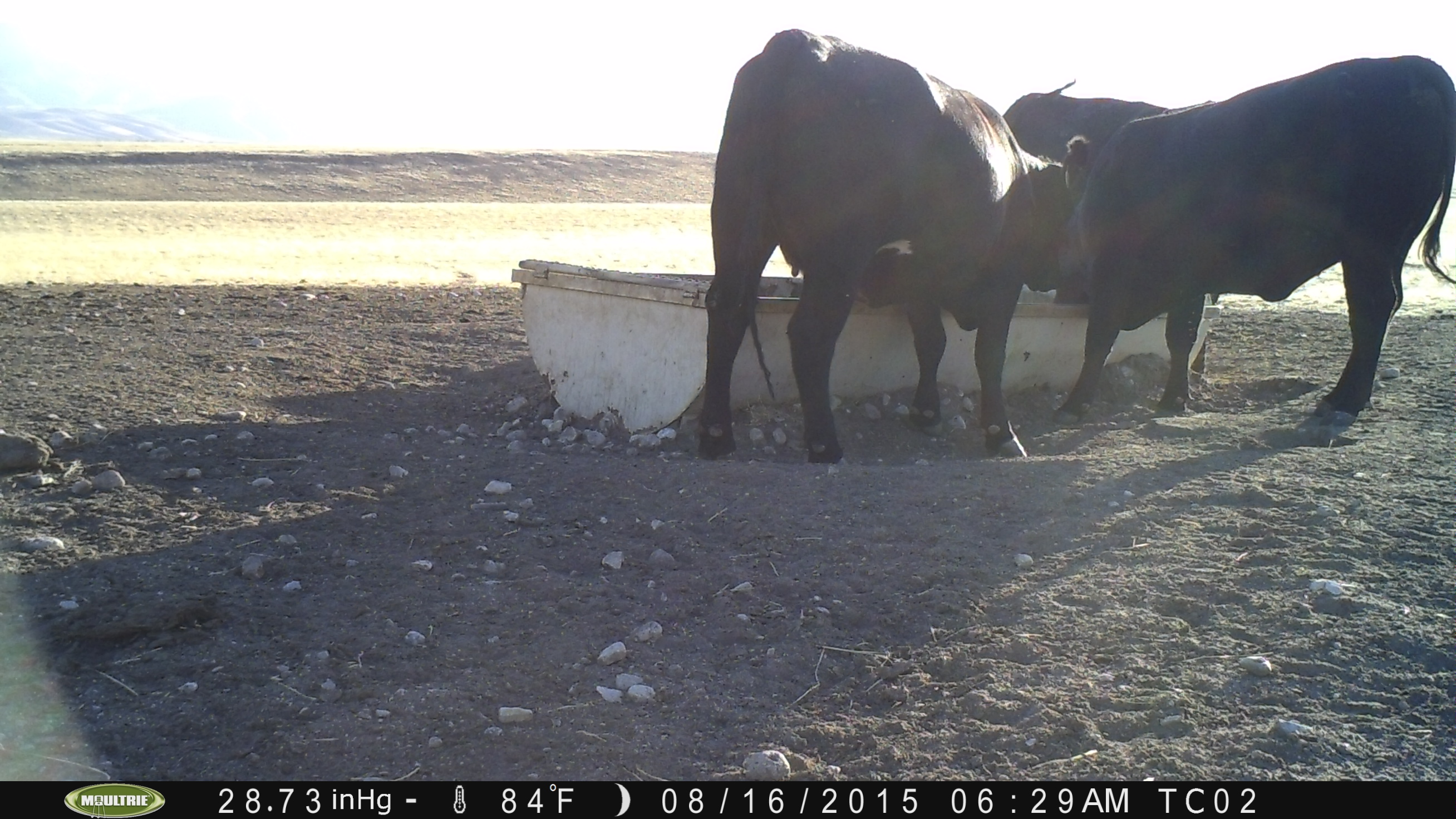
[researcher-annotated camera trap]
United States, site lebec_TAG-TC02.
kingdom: Animalia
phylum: Chordata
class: Mammalia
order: Artiodactyla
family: Bovidae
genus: Bos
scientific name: Bos taurus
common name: domestic cow